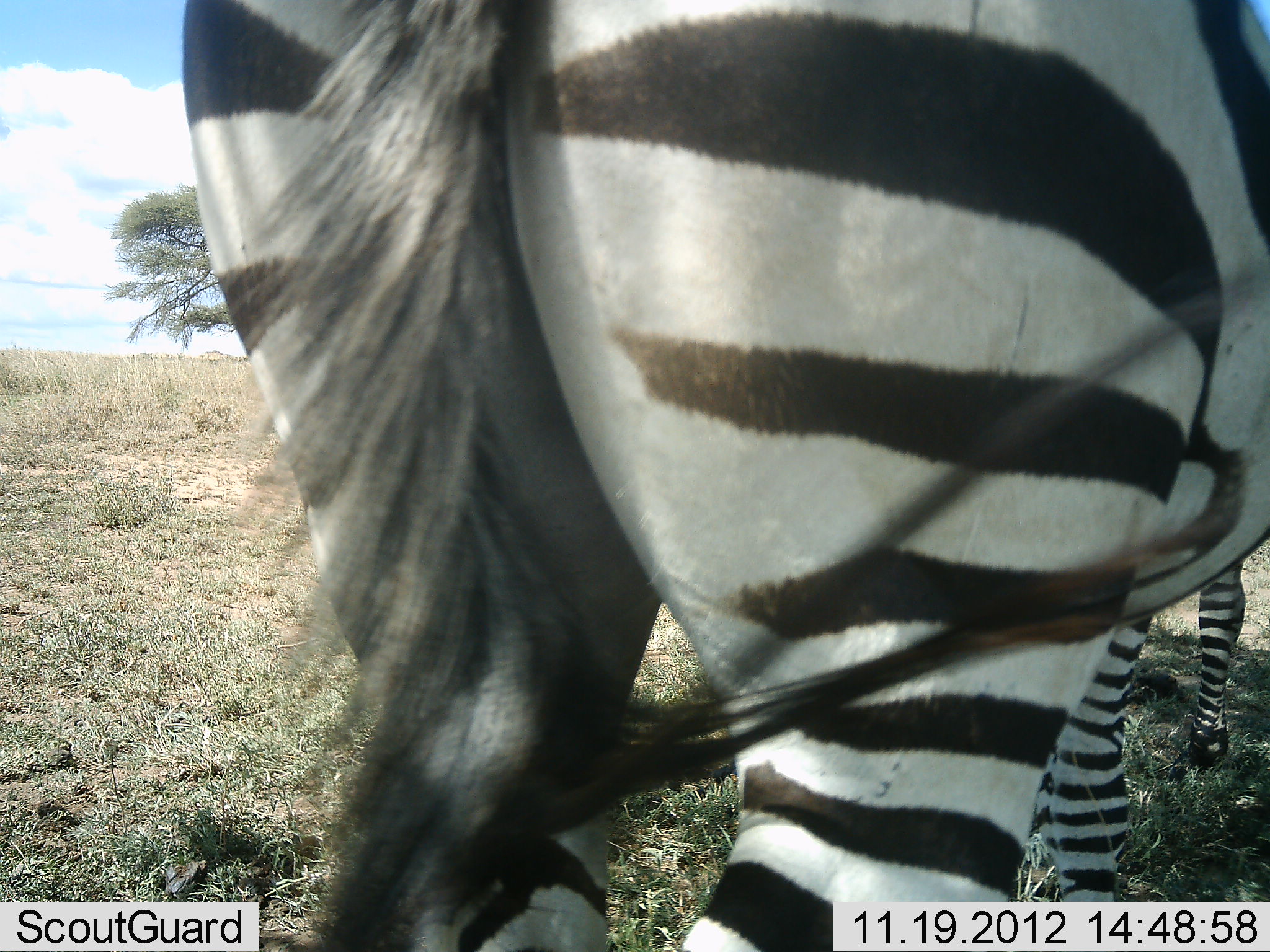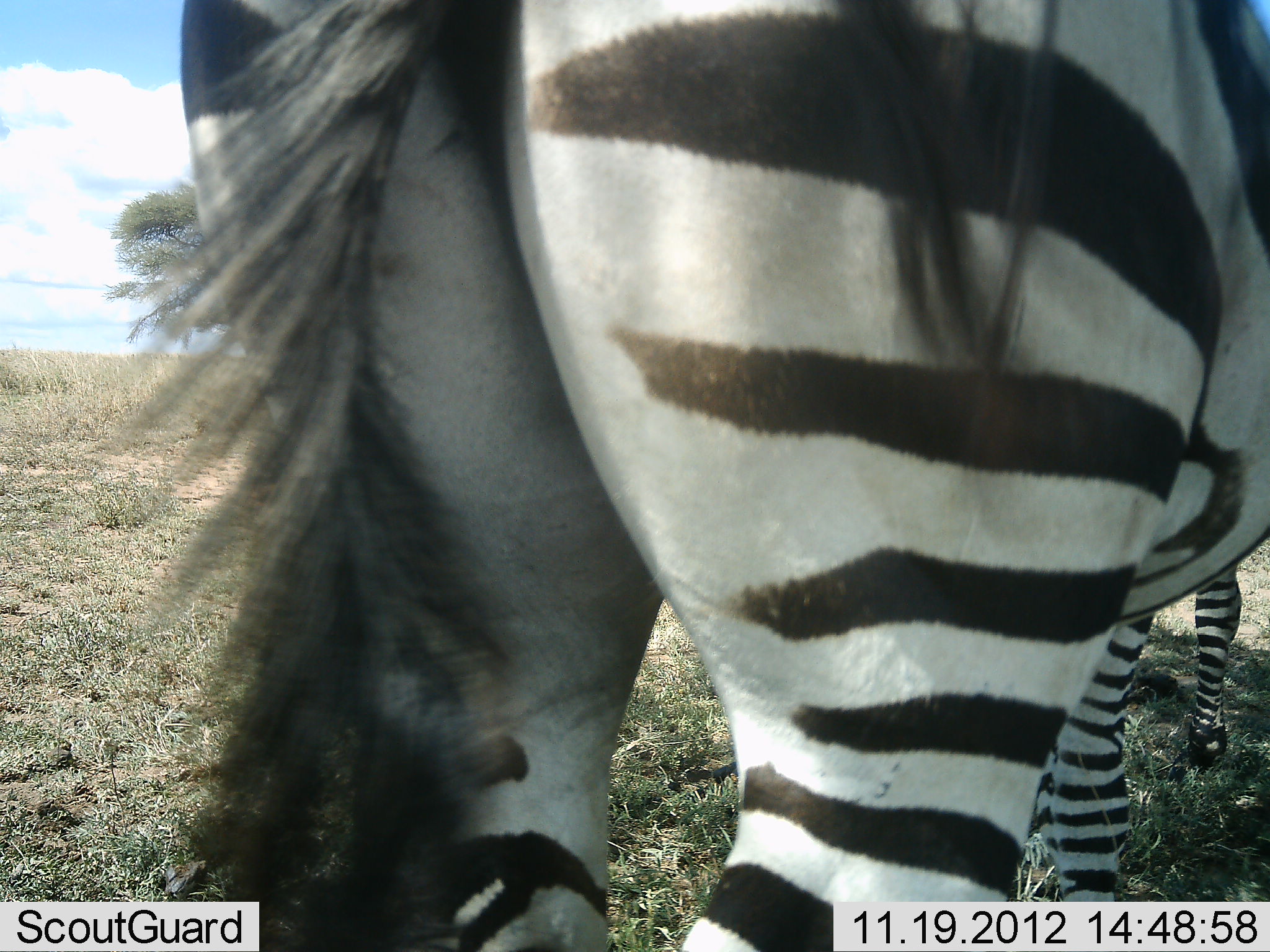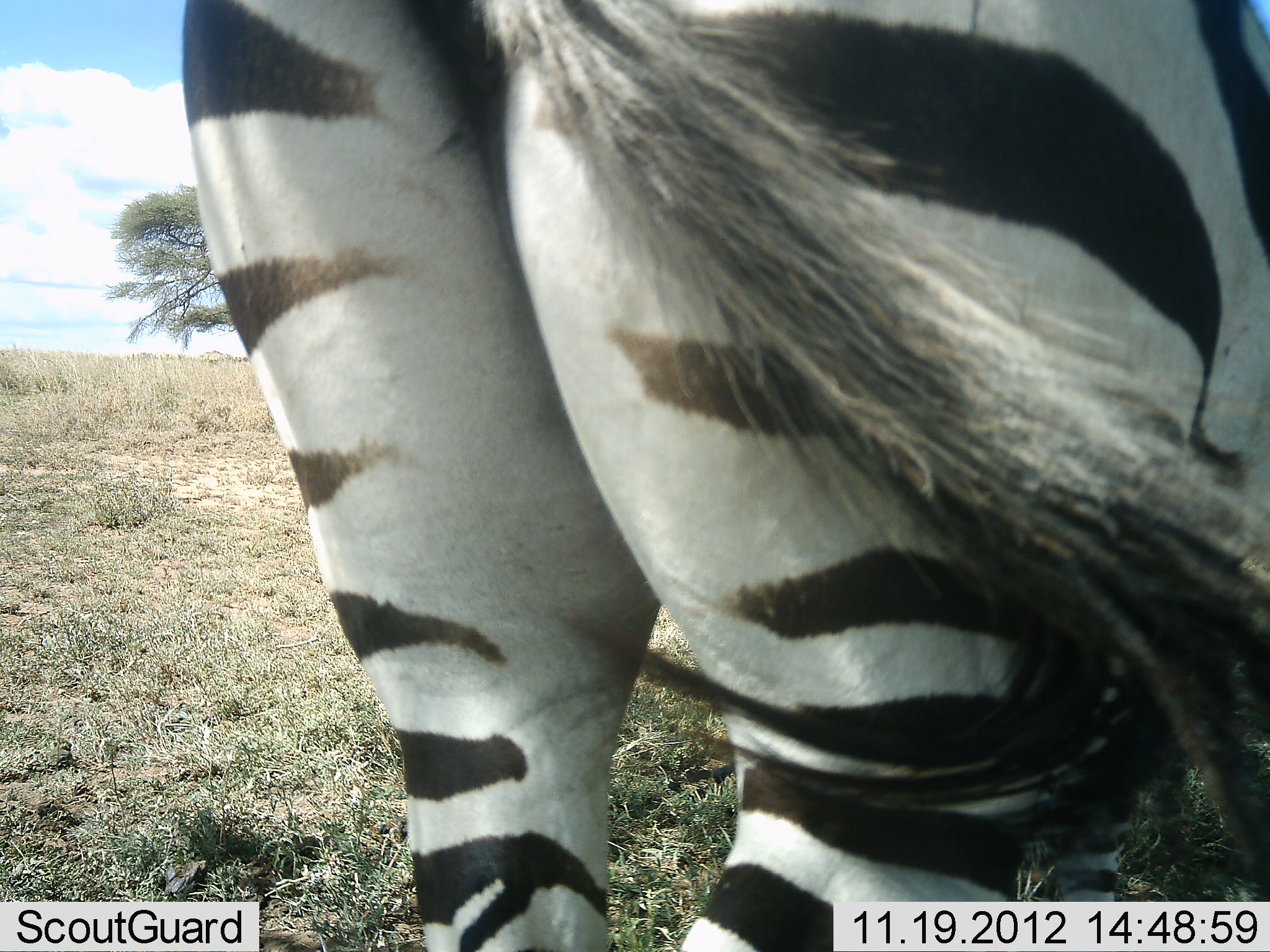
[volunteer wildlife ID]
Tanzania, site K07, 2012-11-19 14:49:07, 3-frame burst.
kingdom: Animalia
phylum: Chordata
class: Mammalia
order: Perissodactyla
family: Equidae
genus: Equus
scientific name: Equus quagga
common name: plains zebra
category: zebra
Zebra (plains zebra) (Equus quagga), count 2. Behavior (volunteer vote fractions): standing 100%, resting 0%, moving 0%, interacting 0%. Young present (vote fraction): 30%. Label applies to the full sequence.